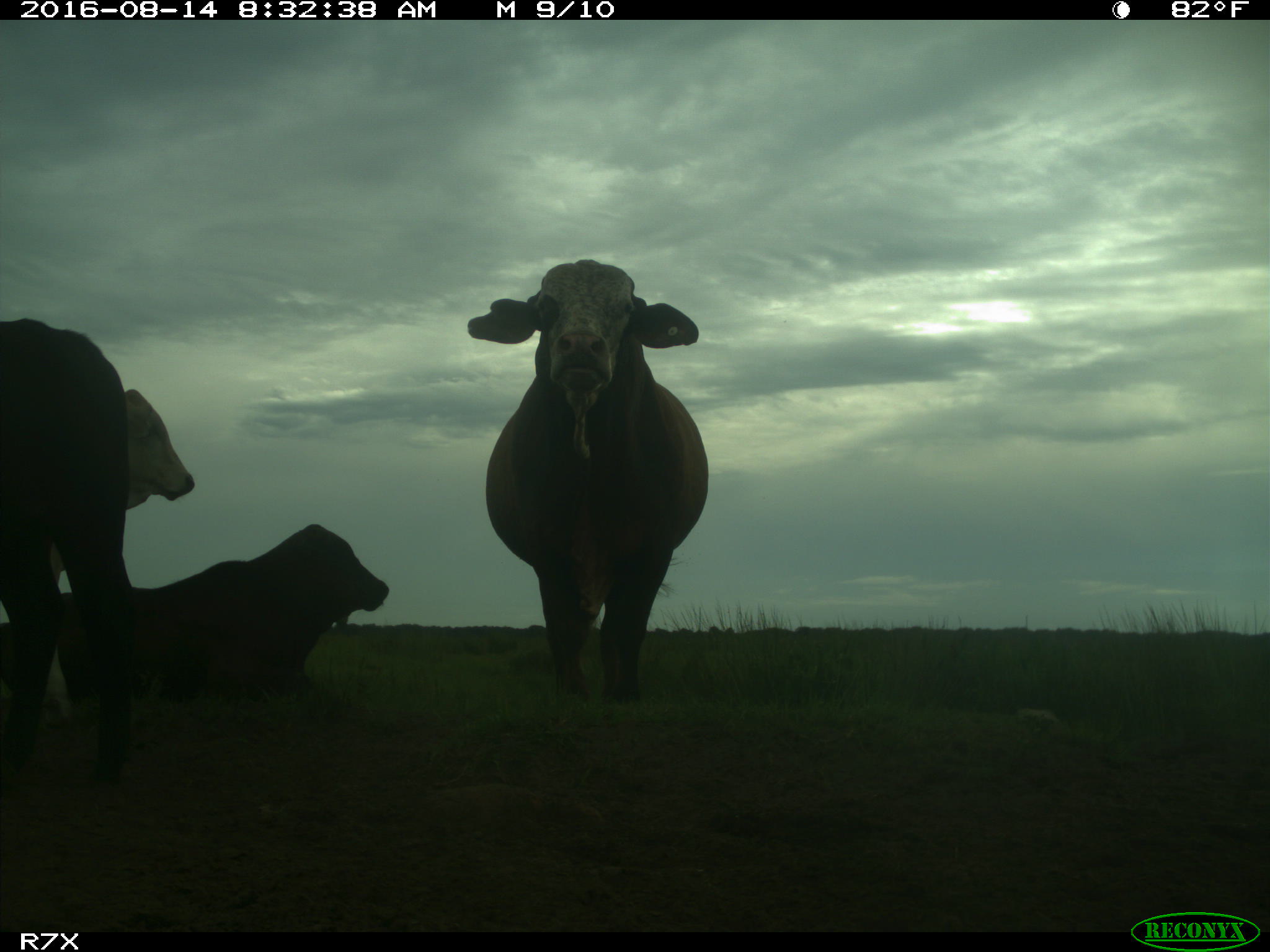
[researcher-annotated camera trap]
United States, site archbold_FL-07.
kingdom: Animalia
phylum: Chordata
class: Mammalia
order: Artiodactyla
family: Bovidae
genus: Bos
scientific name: Bos taurus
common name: domestic cow